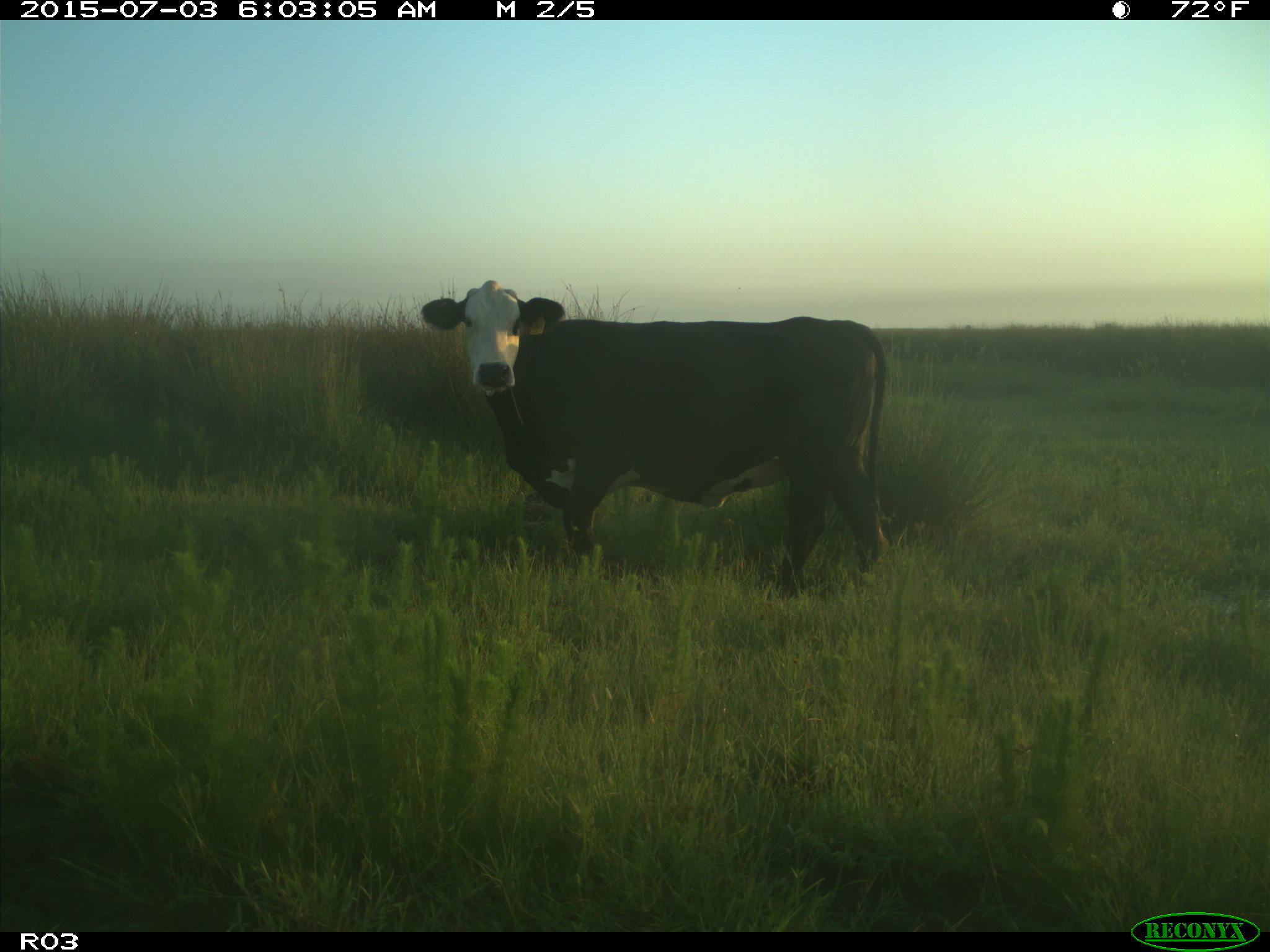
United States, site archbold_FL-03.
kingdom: Animalia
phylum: Chordata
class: Mammalia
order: Artiodactyla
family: Bovidae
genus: Bos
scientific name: Bos taurus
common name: domestic cow